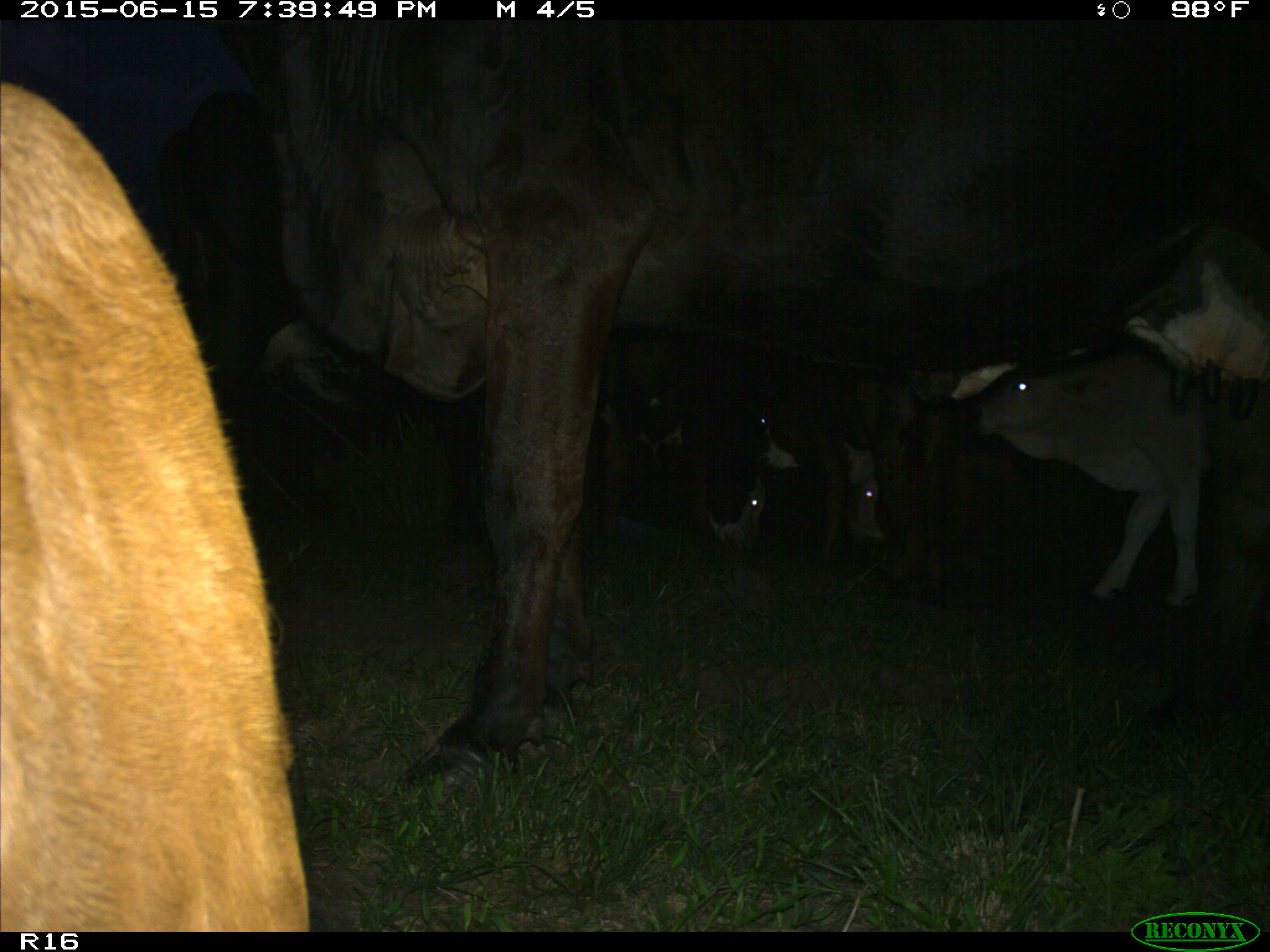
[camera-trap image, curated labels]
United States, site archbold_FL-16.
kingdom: Animalia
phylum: Chordata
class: Mammalia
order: Artiodactyla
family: Bovidae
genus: Bos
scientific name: Bos taurus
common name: domestic cow